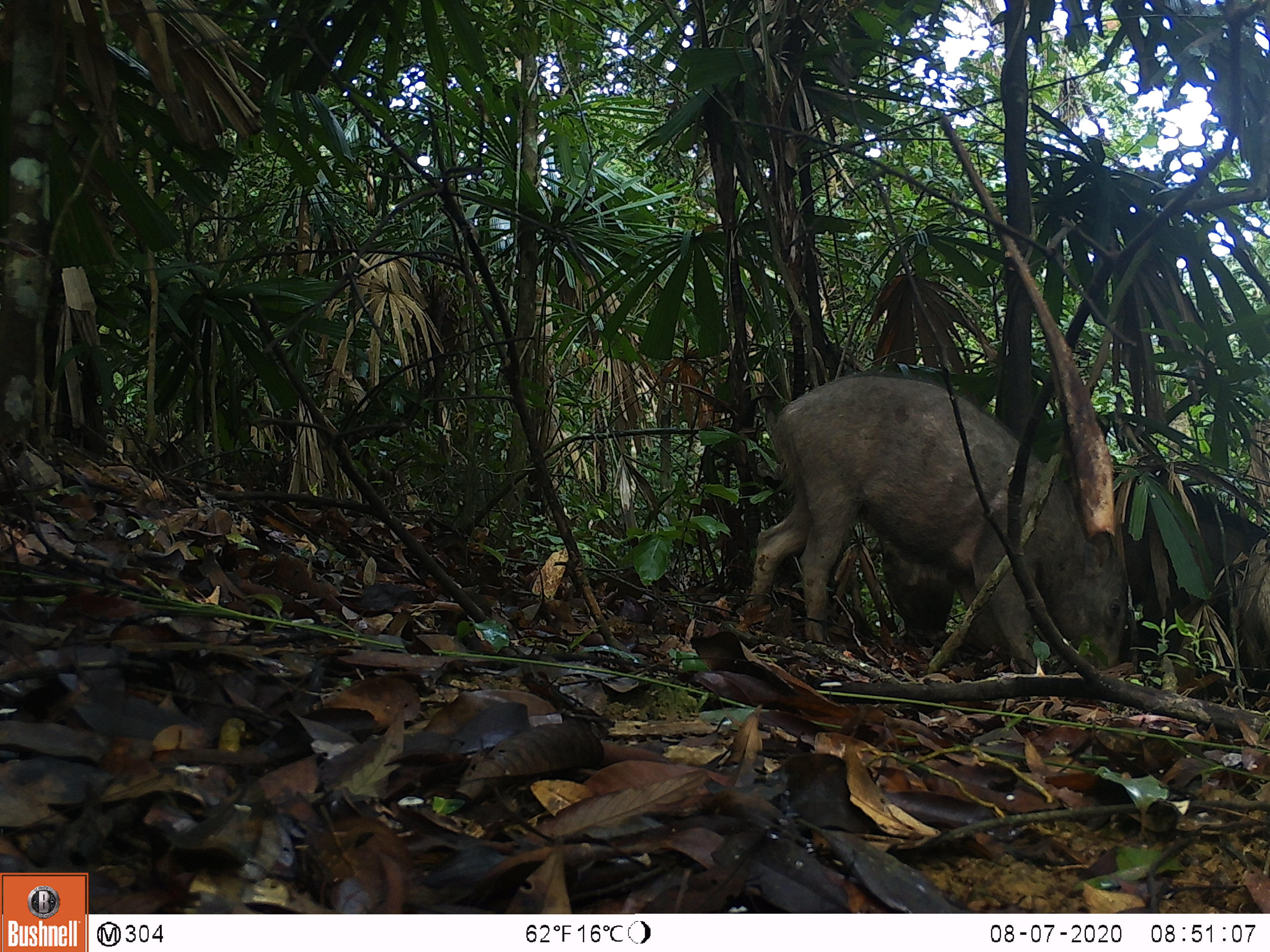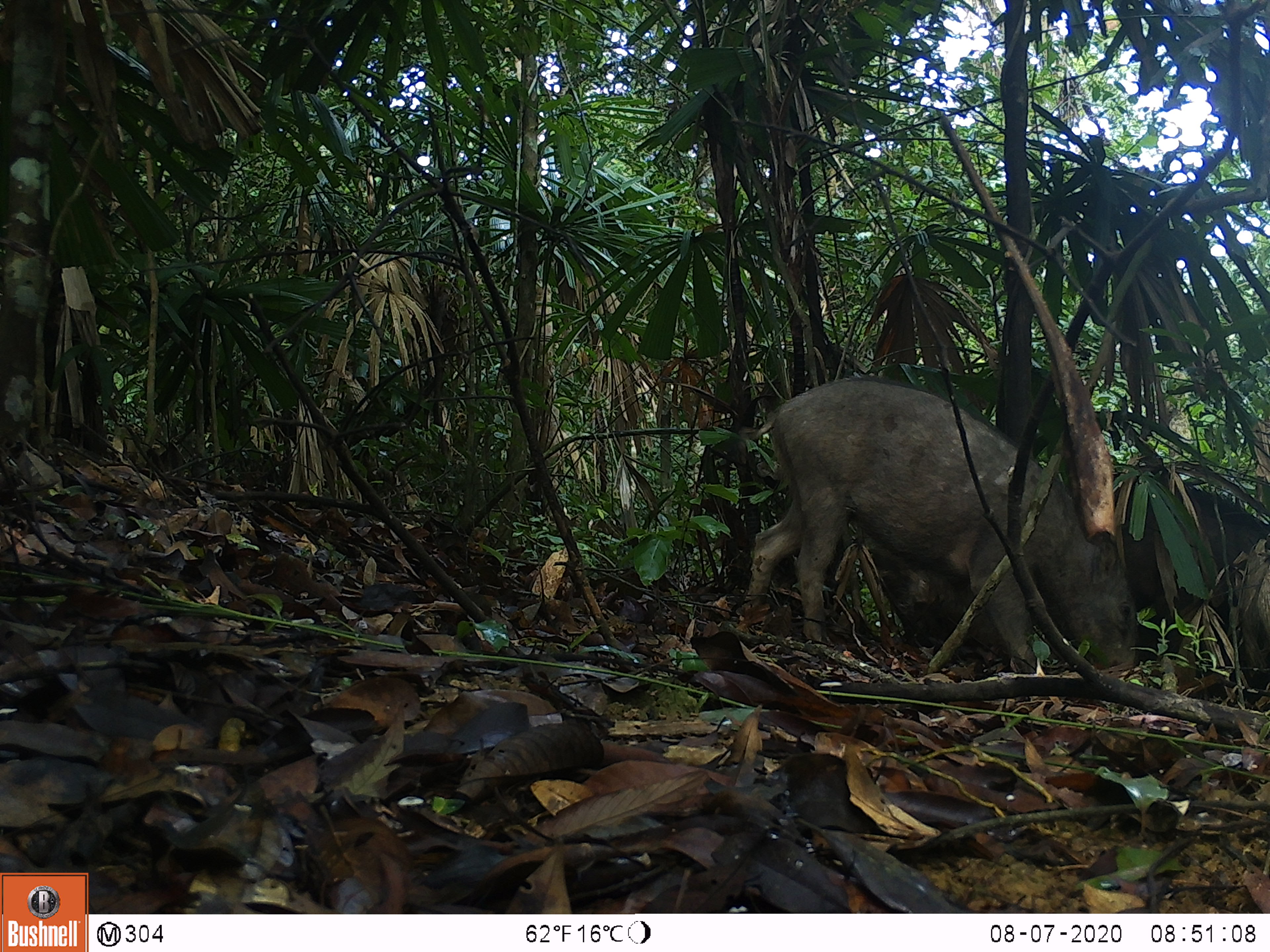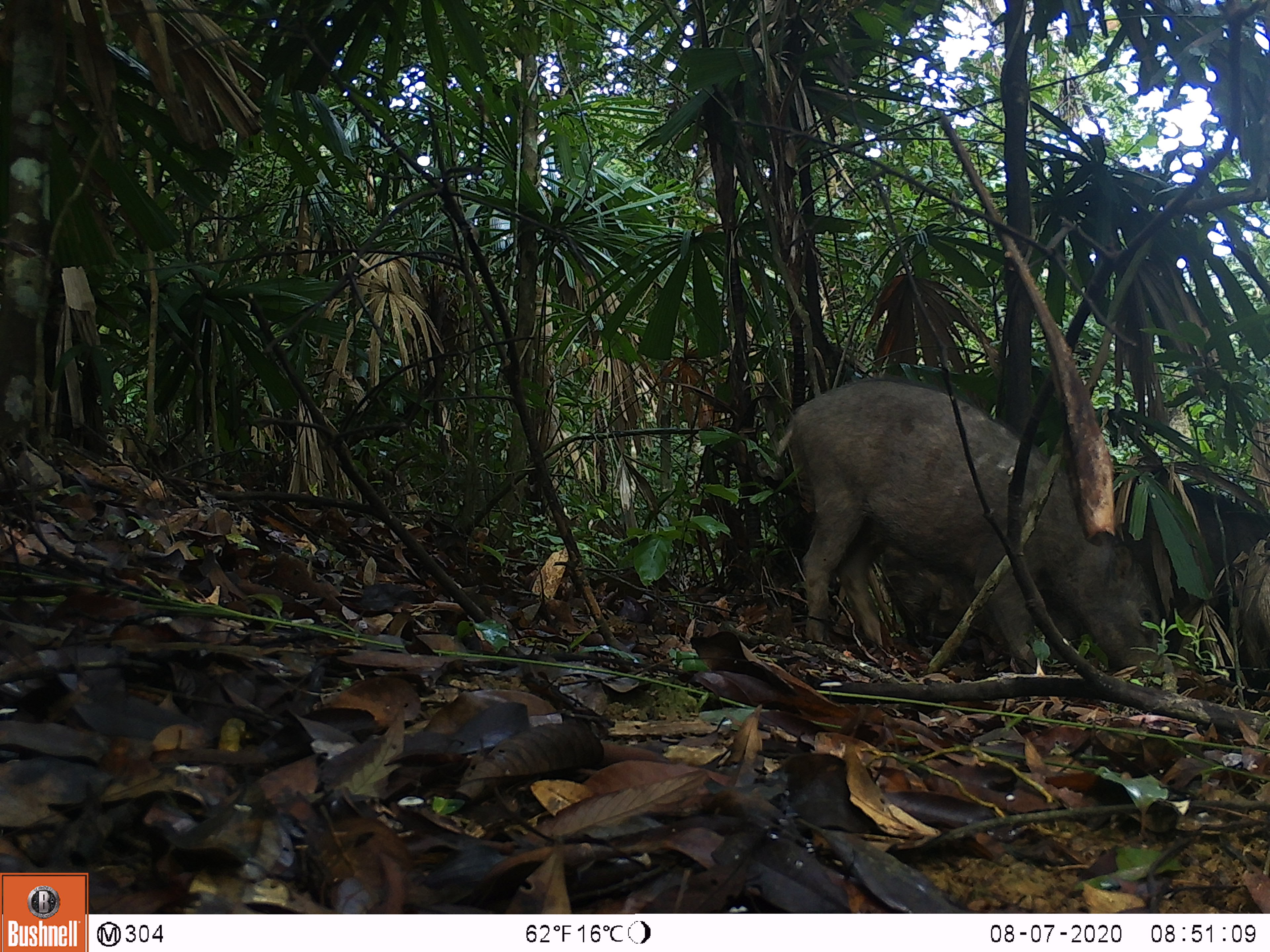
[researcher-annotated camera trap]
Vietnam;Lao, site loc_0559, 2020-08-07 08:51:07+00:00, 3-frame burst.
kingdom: Animalia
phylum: Chordata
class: Mammalia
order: Artiodactyla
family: Suidae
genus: Sus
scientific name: Sus scrofa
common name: eurasian wild pig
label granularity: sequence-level